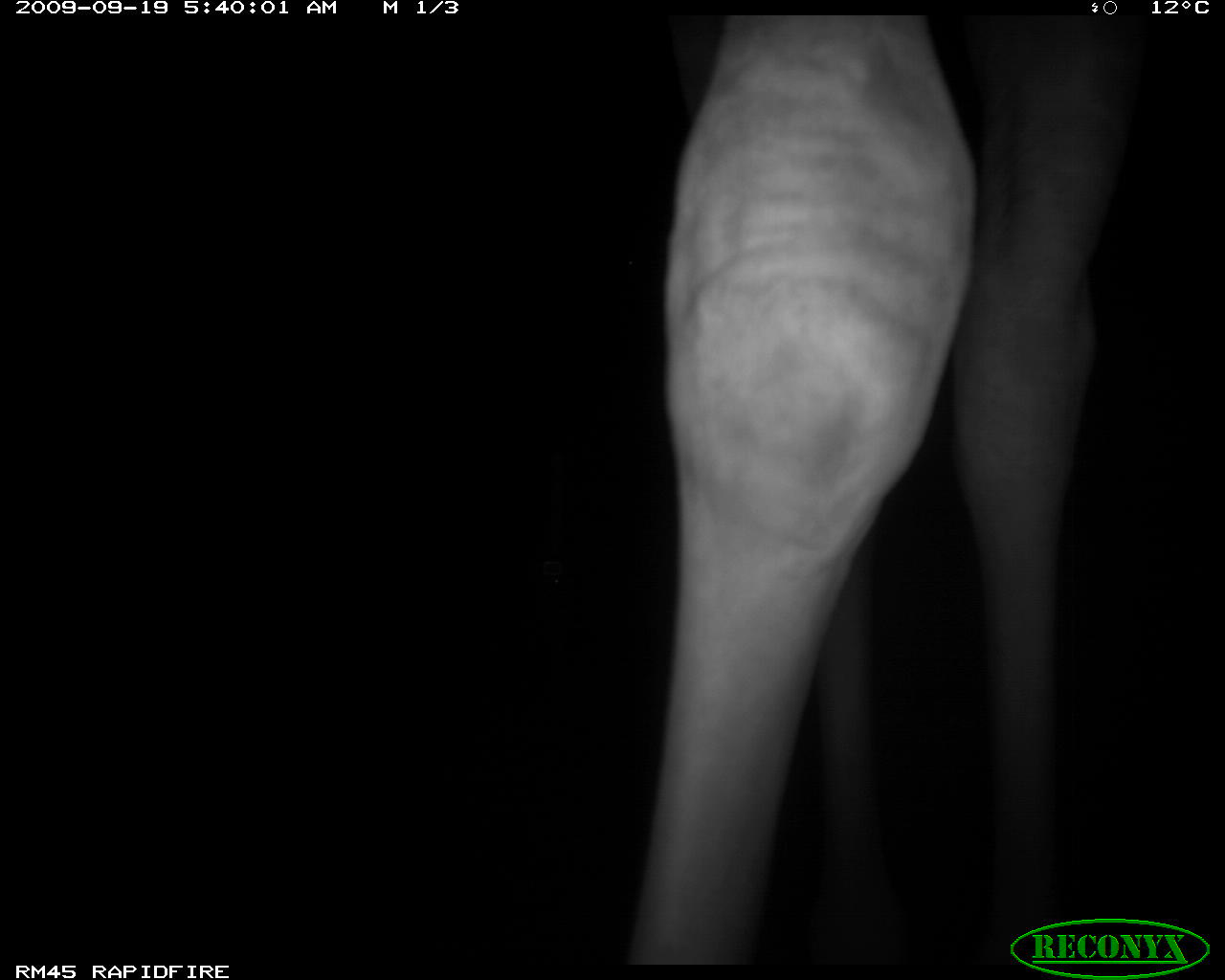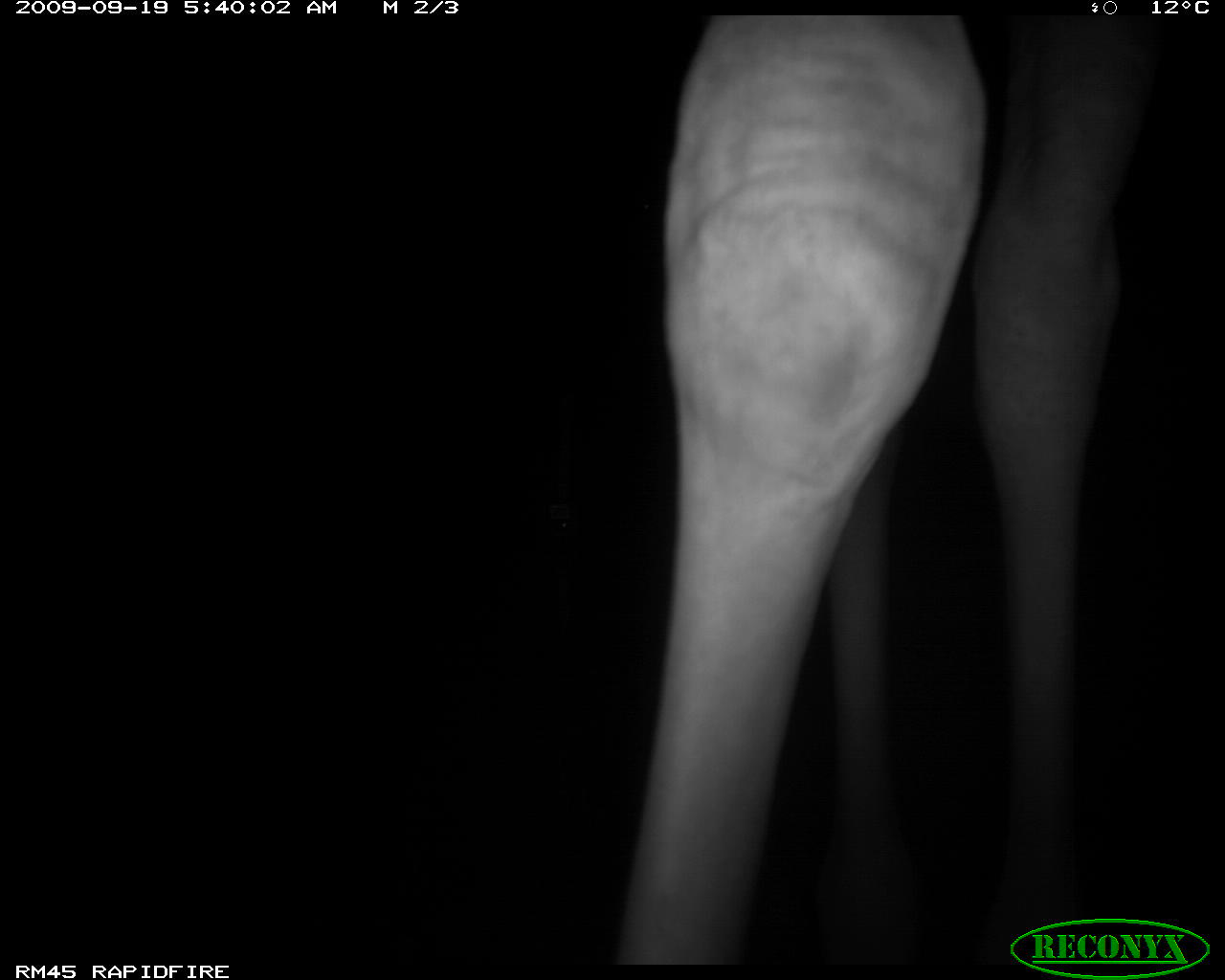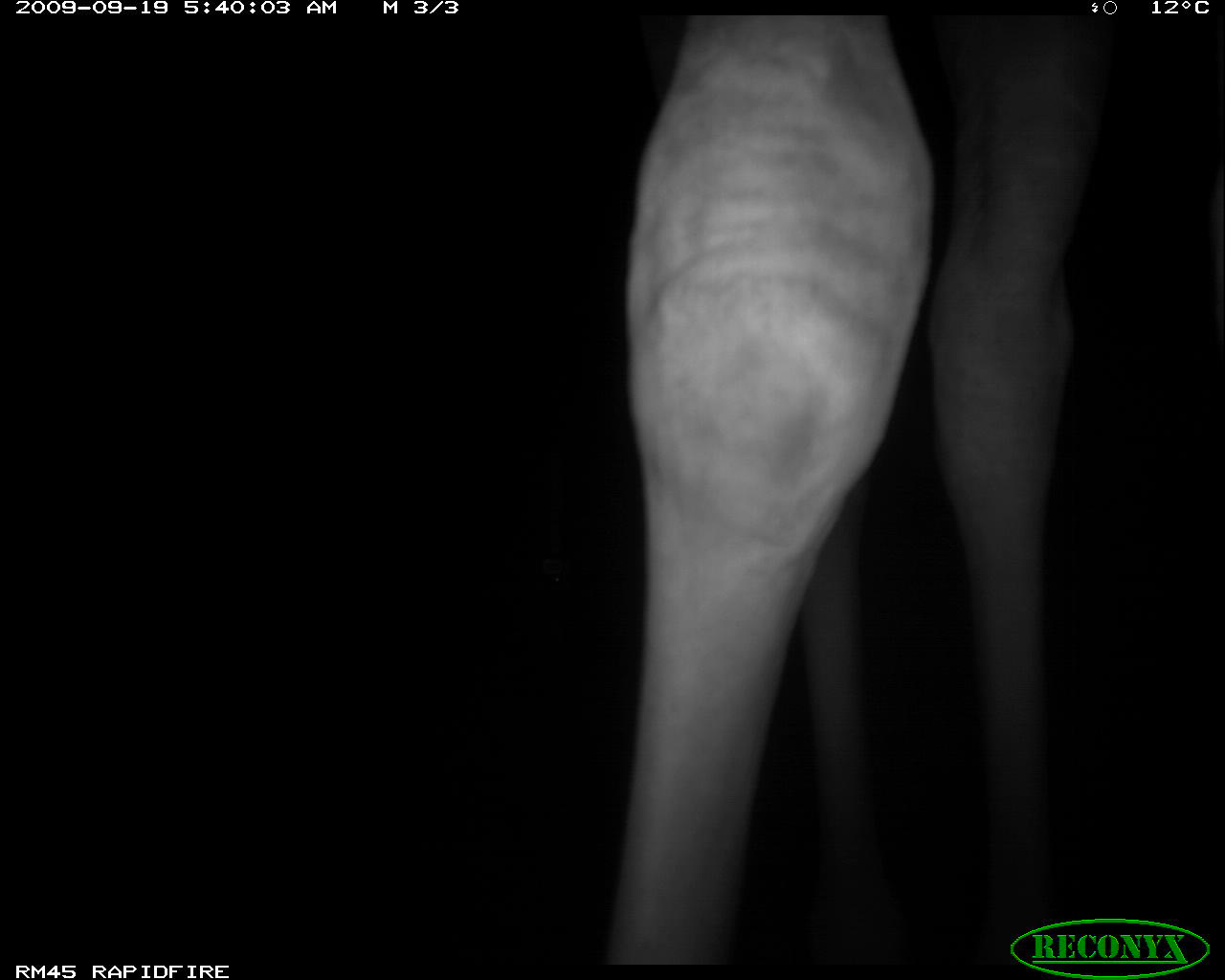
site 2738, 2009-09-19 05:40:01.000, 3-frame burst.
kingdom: Animalia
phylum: Chordata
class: Mammalia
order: Artiodactyla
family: Giraffidae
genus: Giraffa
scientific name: Giraffa camelopardalis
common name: giraffe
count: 1